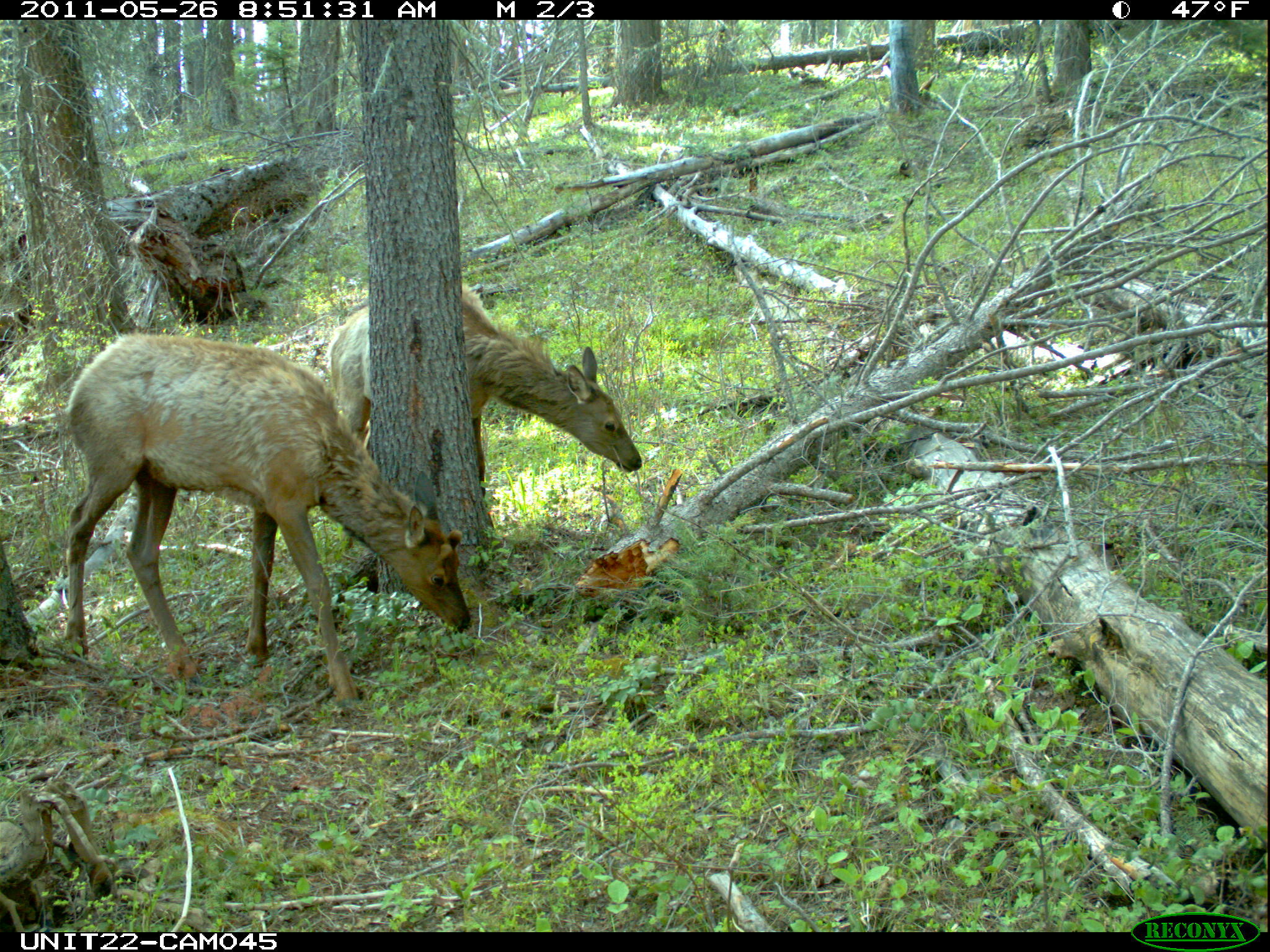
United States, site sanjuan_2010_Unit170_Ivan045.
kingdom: Animalia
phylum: Chordata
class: Mammalia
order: Artiodactyla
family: Cervidae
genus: Cervus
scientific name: Cervus elaphus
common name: red deer